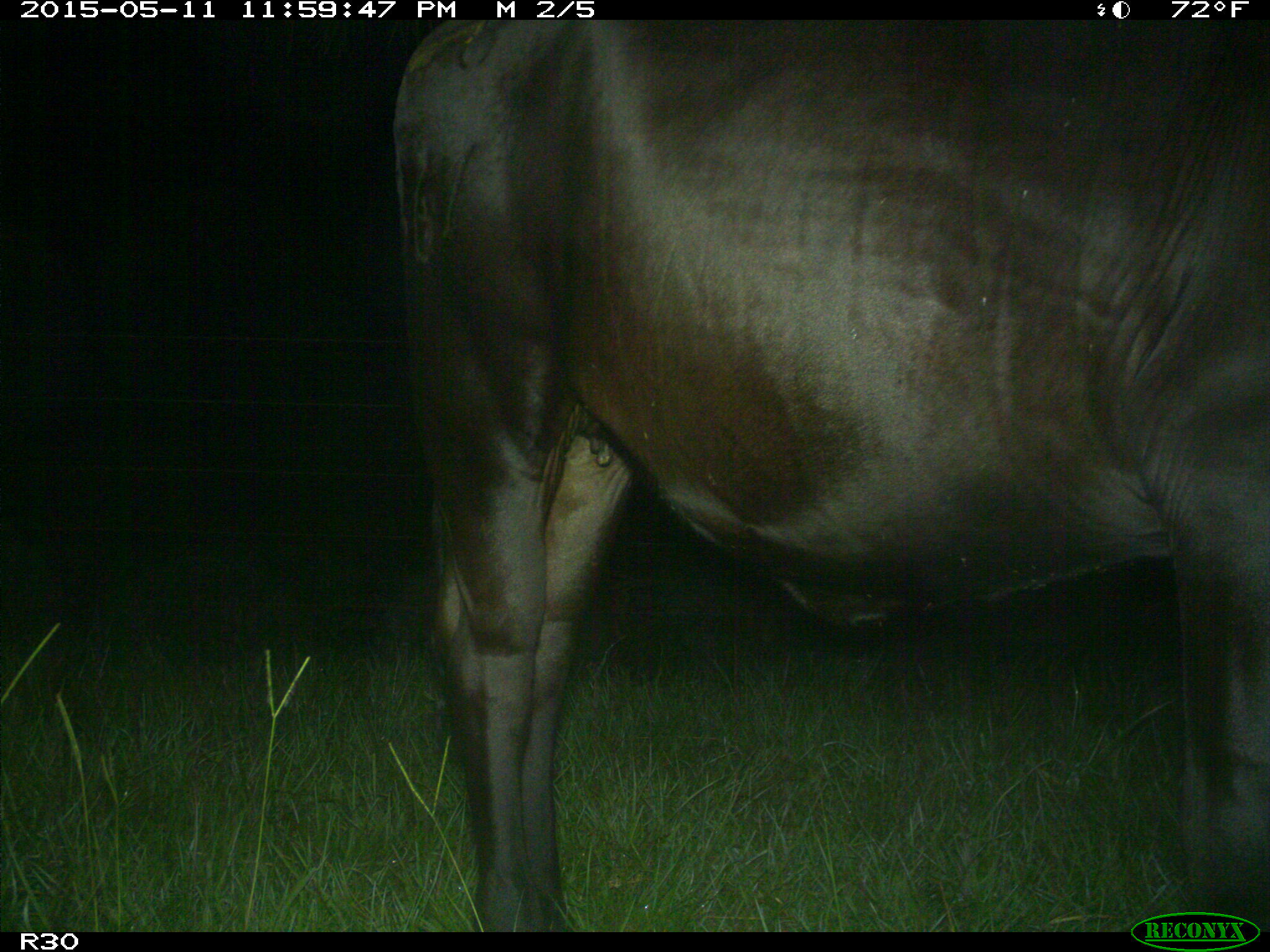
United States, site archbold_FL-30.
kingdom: Animalia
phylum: Chordata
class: Mammalia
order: Artiodactyla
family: Bovidae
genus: Bos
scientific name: Bos taurus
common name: domestic cow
Bos taurus (domestic cow).